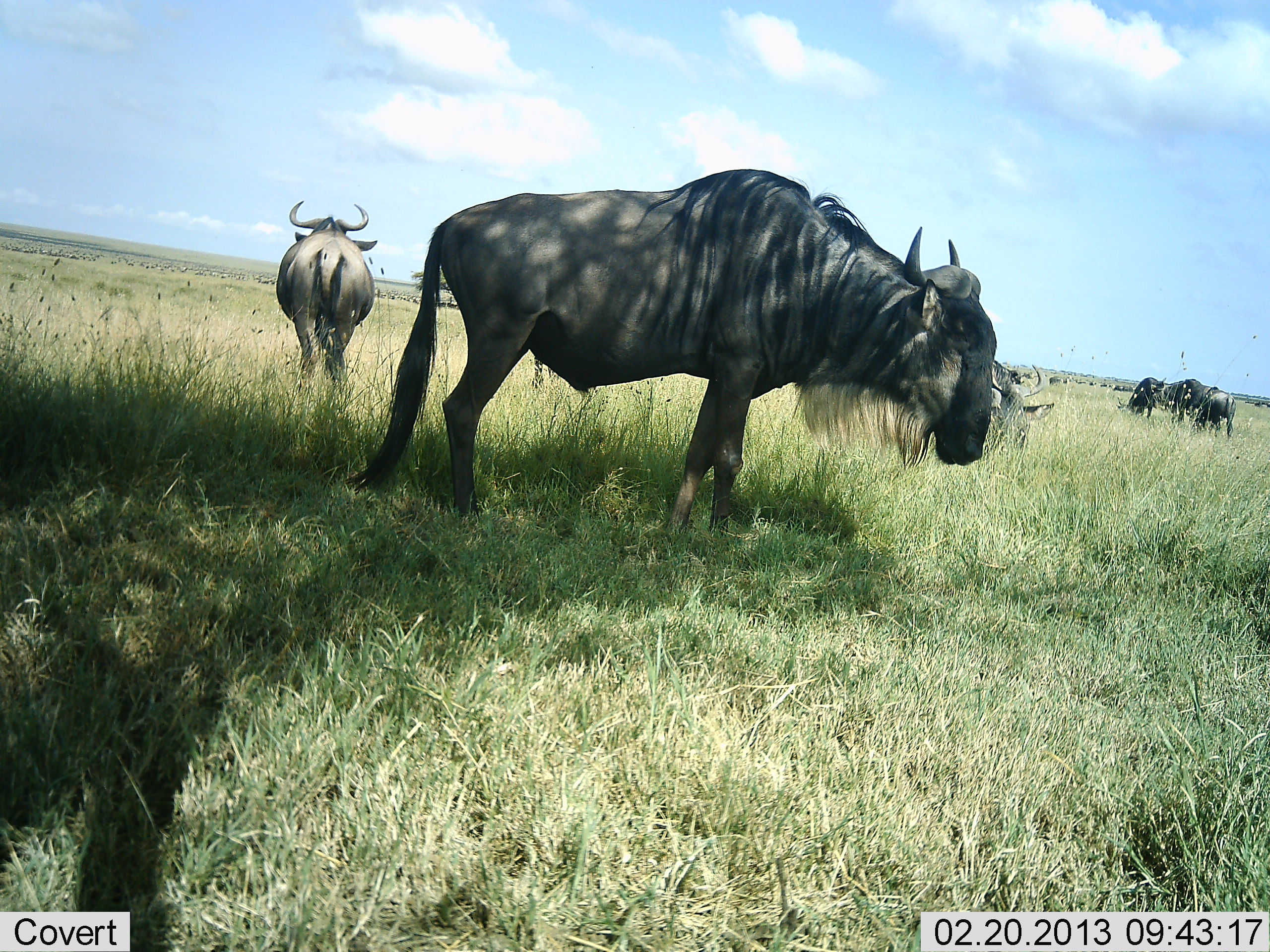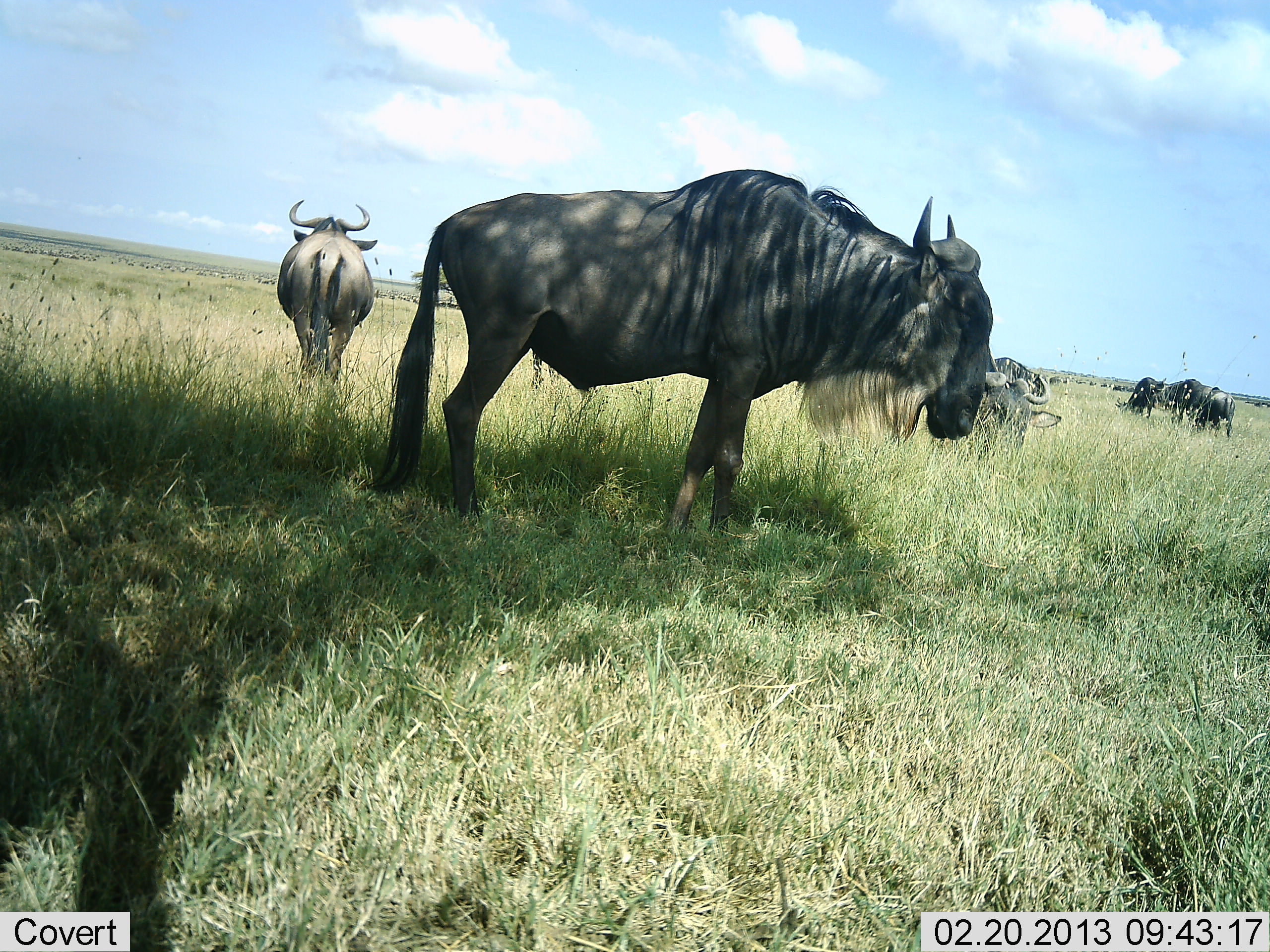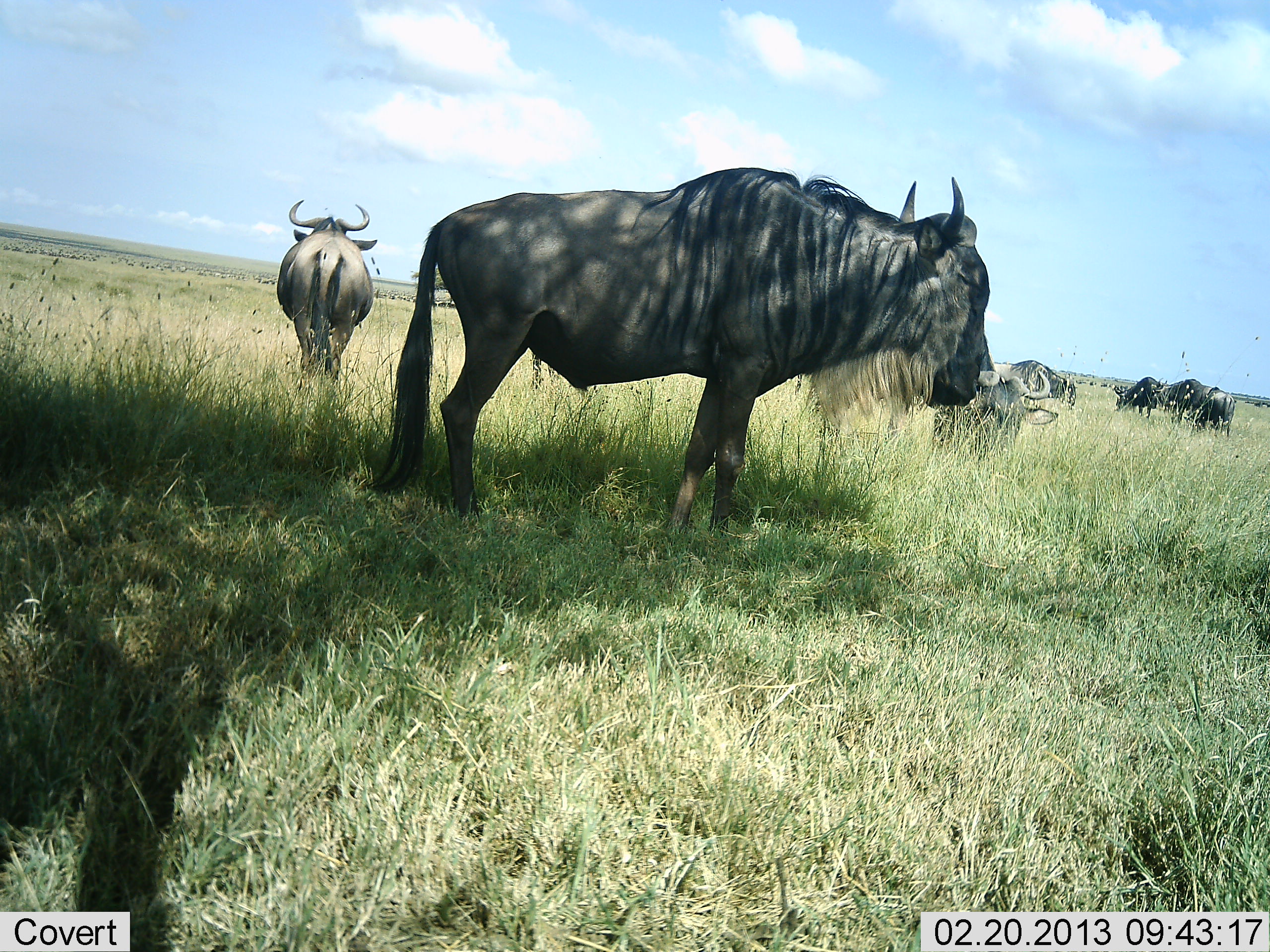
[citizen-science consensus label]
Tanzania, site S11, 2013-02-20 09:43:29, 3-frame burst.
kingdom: Animalia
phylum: Chordata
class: Mammalia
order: Artiodactyla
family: Bovidae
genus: Connochaetes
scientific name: Connochaetes taurinus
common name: blue wildebeest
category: wildebeest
Wildebeest (blue wildebeest) (Connochaetes taurinus), count 6. Behavior (volunteer vote fractions): standing 81%, resting 12%, moving 21%, interacting 0%. Young present (vote fraction): 0%. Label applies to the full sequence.